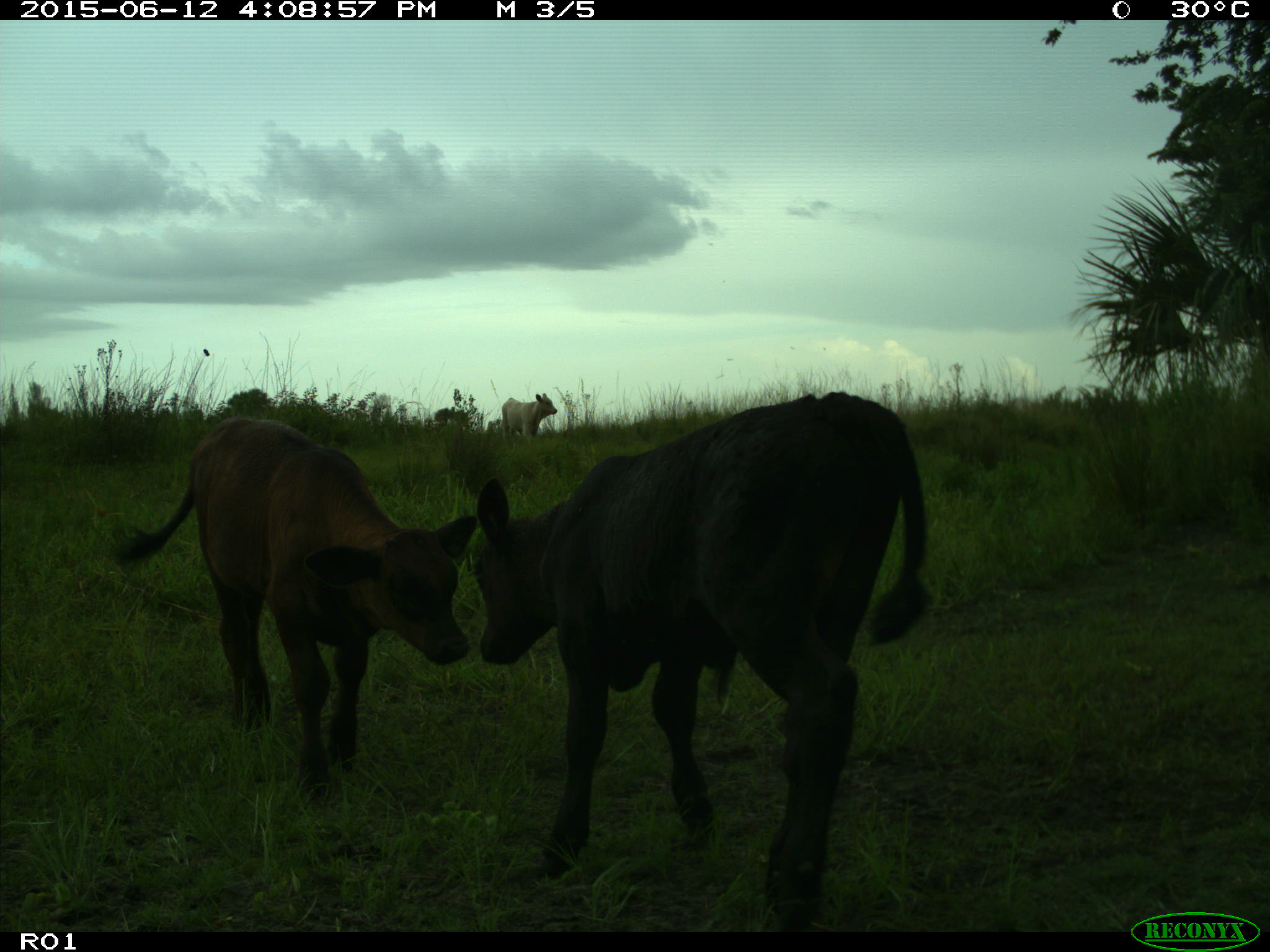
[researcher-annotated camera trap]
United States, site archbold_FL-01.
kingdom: Animalia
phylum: Chordata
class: Mammalia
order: Artiodactyla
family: Bovidae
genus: Bos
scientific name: Bos taurus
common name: domestic cow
Bos taurus (domestic cow).